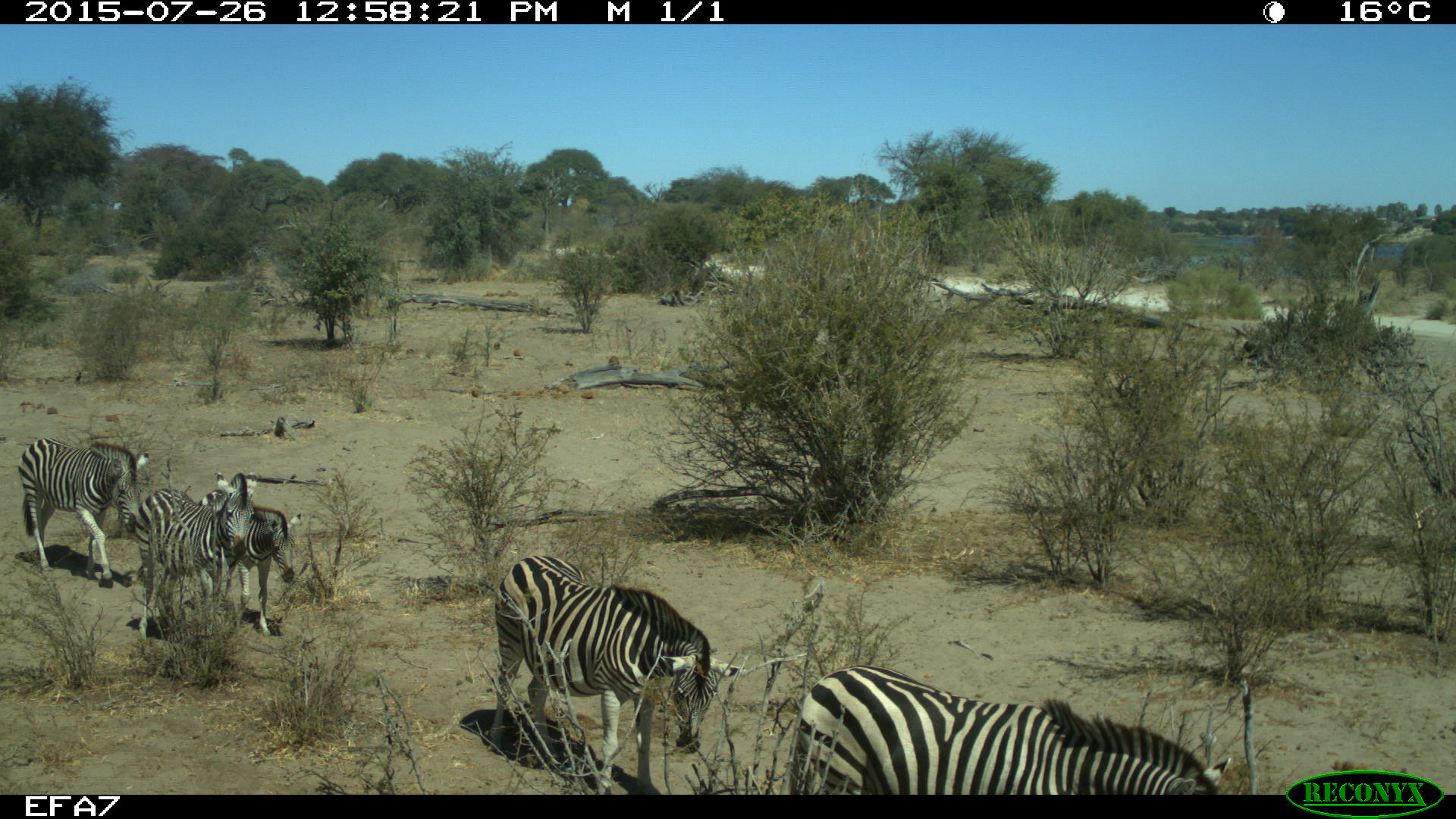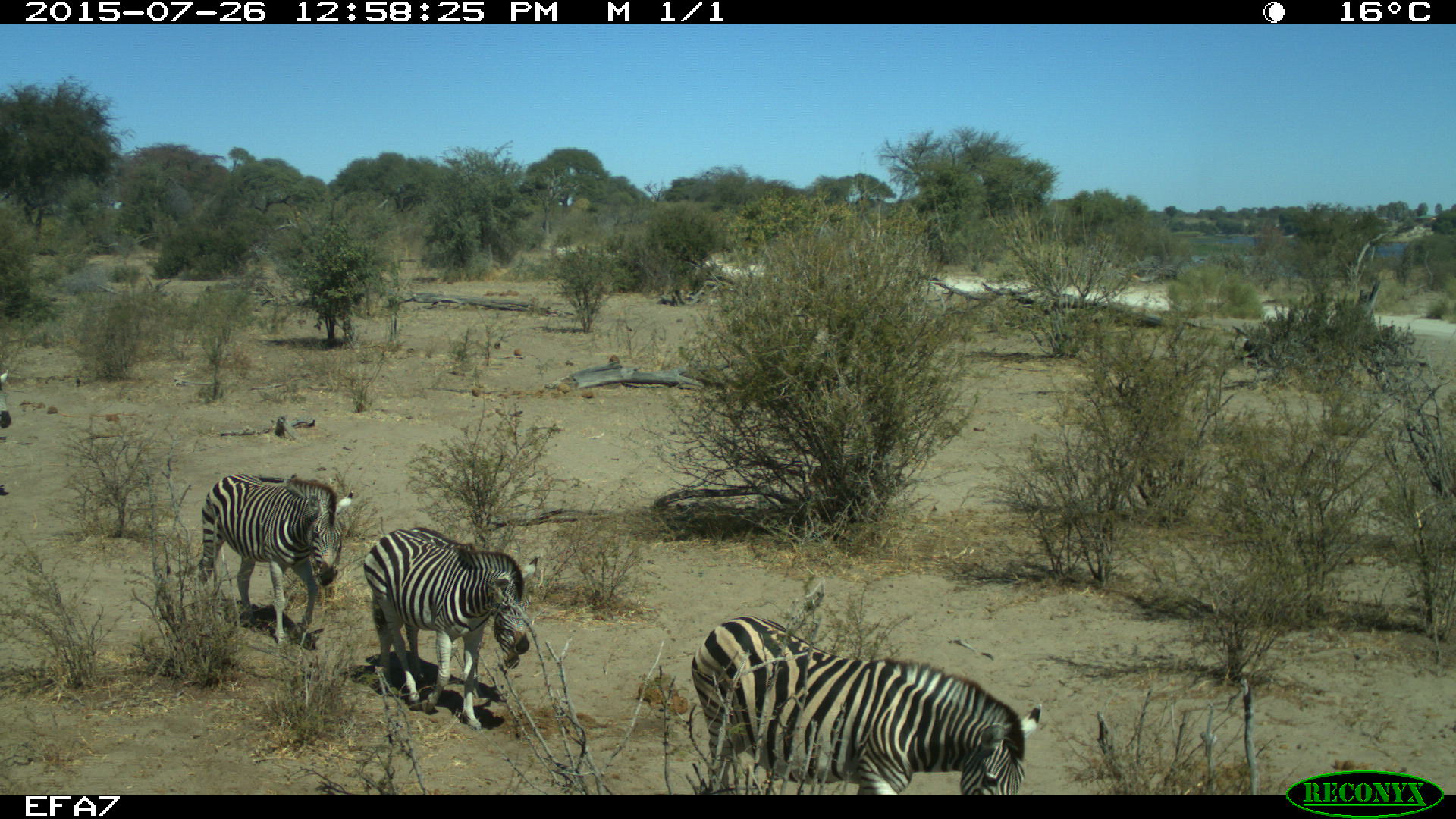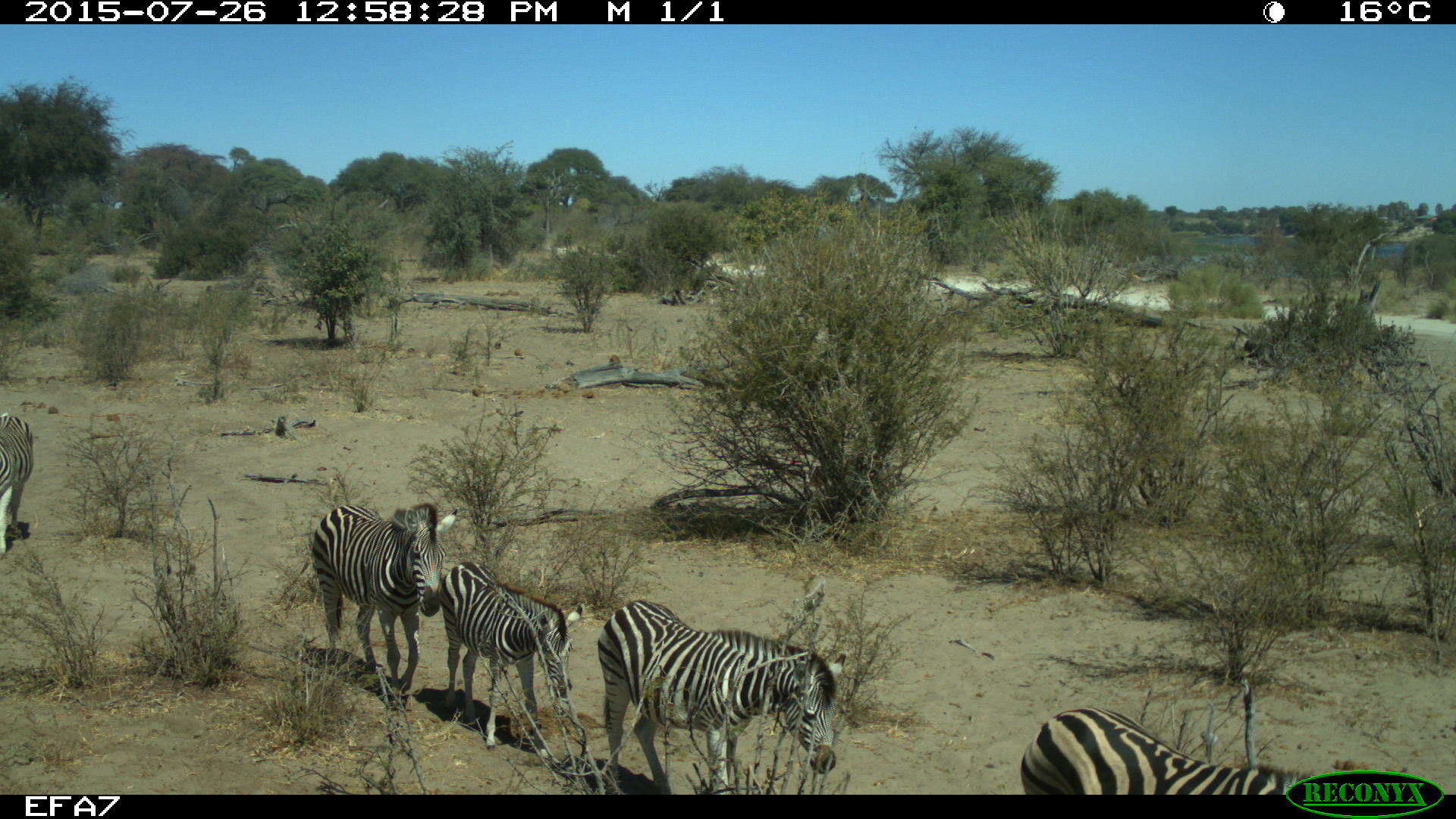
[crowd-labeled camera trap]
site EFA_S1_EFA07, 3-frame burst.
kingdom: Animalia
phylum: Chordata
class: Mammalia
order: Perissodactyla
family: Equidae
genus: Equus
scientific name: Equus quagga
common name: plains zebra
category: zebraplains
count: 6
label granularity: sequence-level